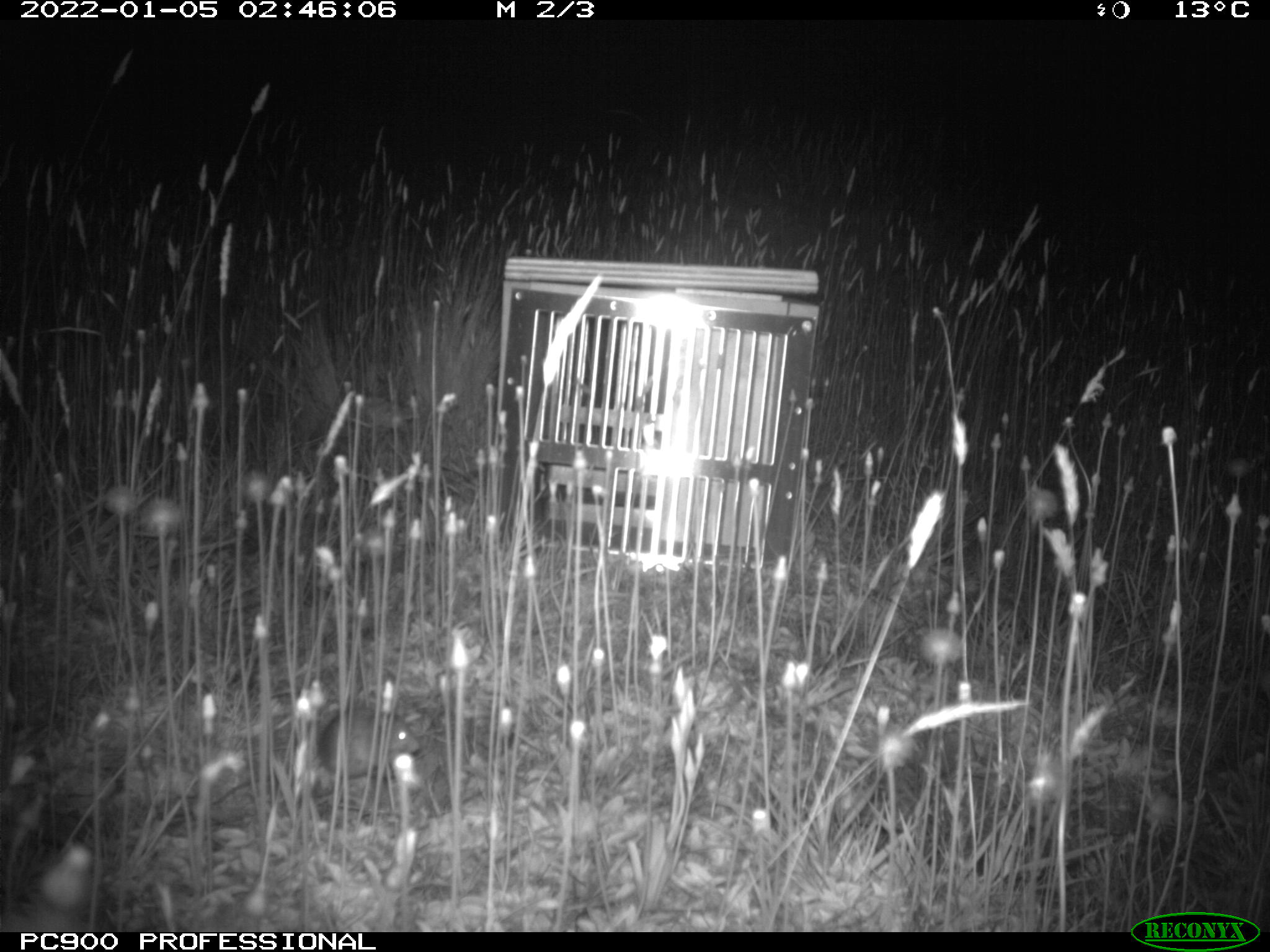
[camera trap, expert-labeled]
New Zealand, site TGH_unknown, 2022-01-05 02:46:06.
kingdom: Animalia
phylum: Chordata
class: Mammalia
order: Rodentia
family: Muridae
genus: Mus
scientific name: Mus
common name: mouse